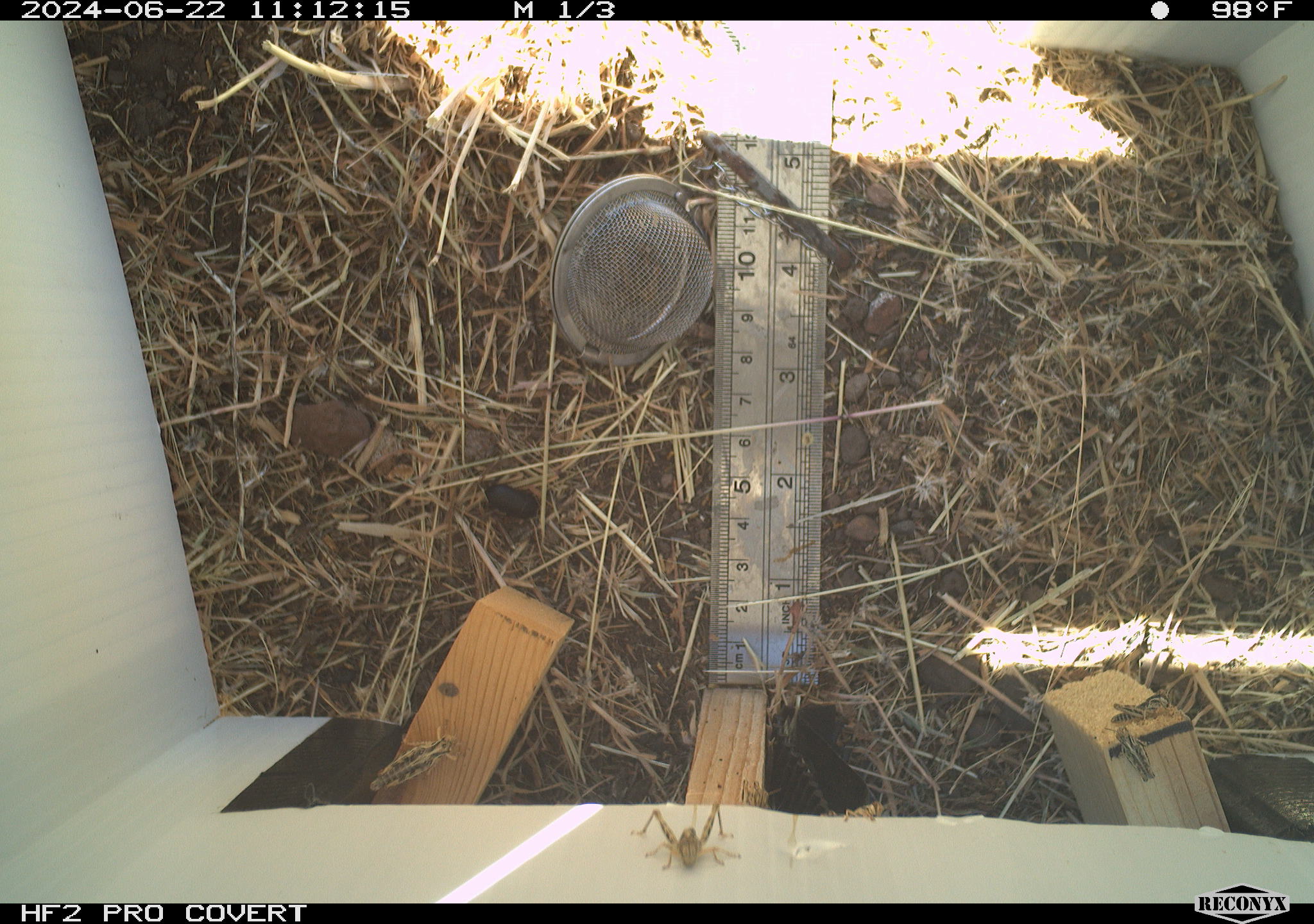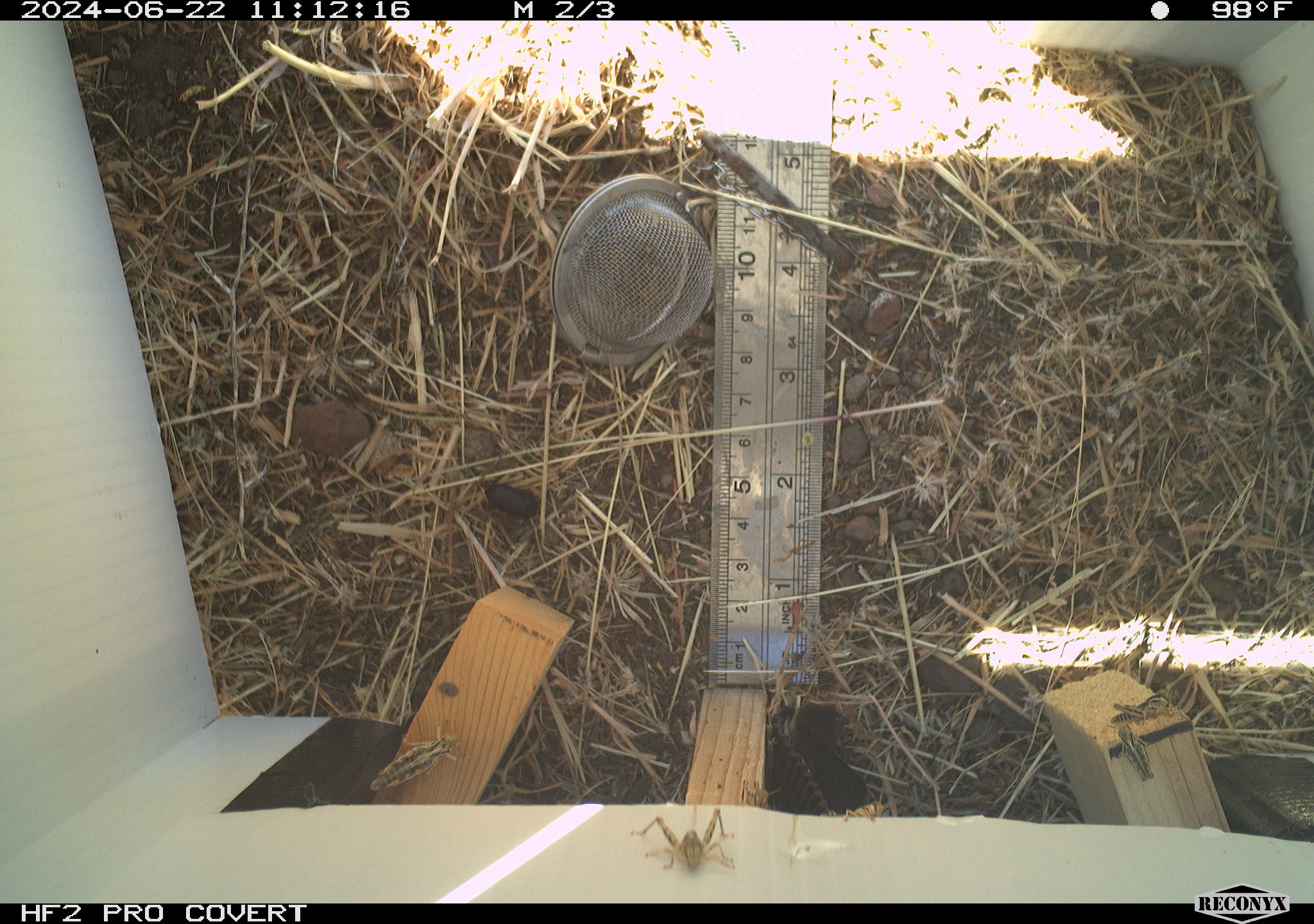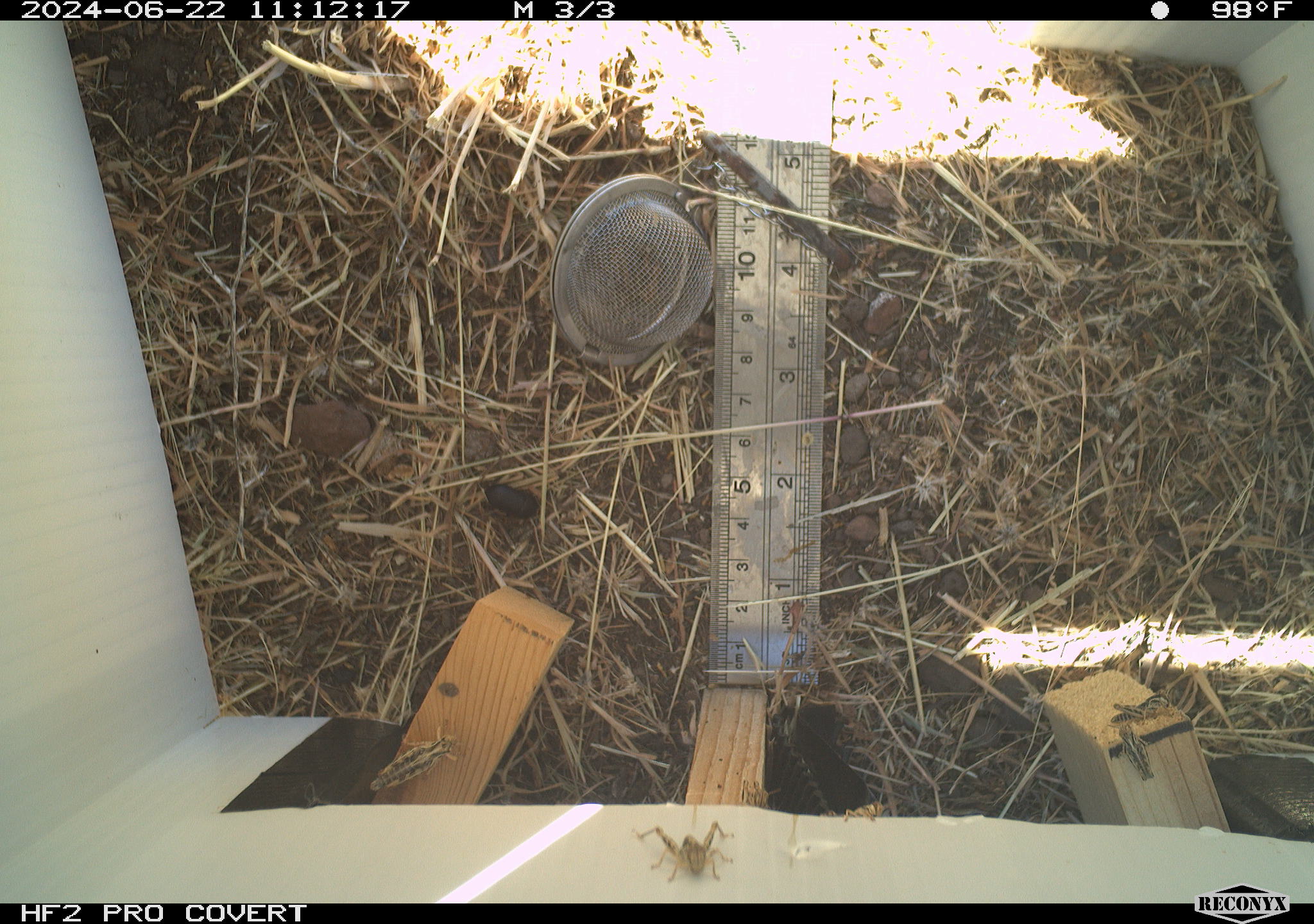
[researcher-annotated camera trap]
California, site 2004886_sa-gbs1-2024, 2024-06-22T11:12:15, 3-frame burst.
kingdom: Animalia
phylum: Arthropoda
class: Insecta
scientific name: Insecta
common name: insect